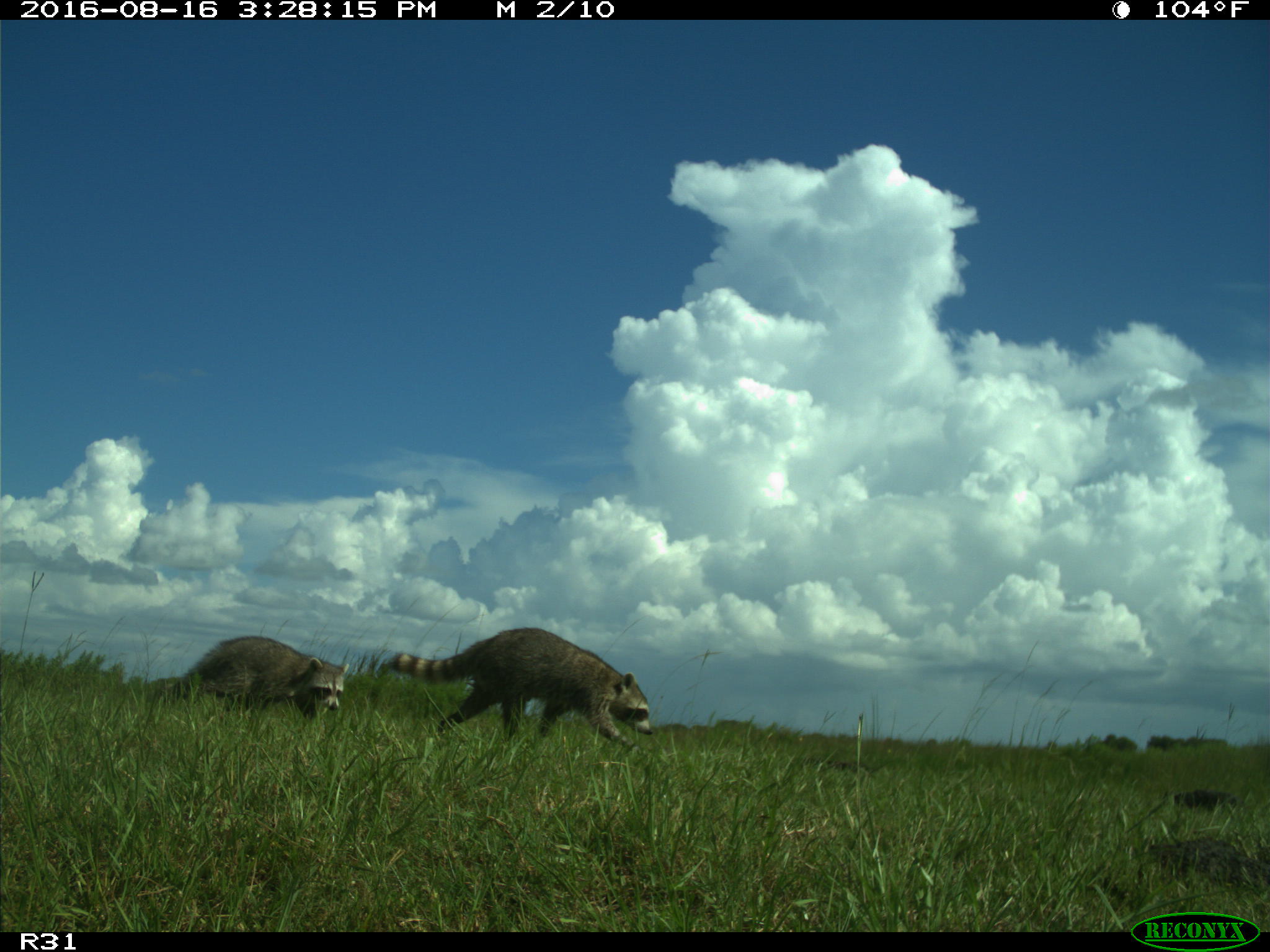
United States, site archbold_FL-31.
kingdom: Animalia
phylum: Chordata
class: Mammalia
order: Carnivora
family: Procyonidae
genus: Procyon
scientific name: Procyon lotor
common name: common raccoon